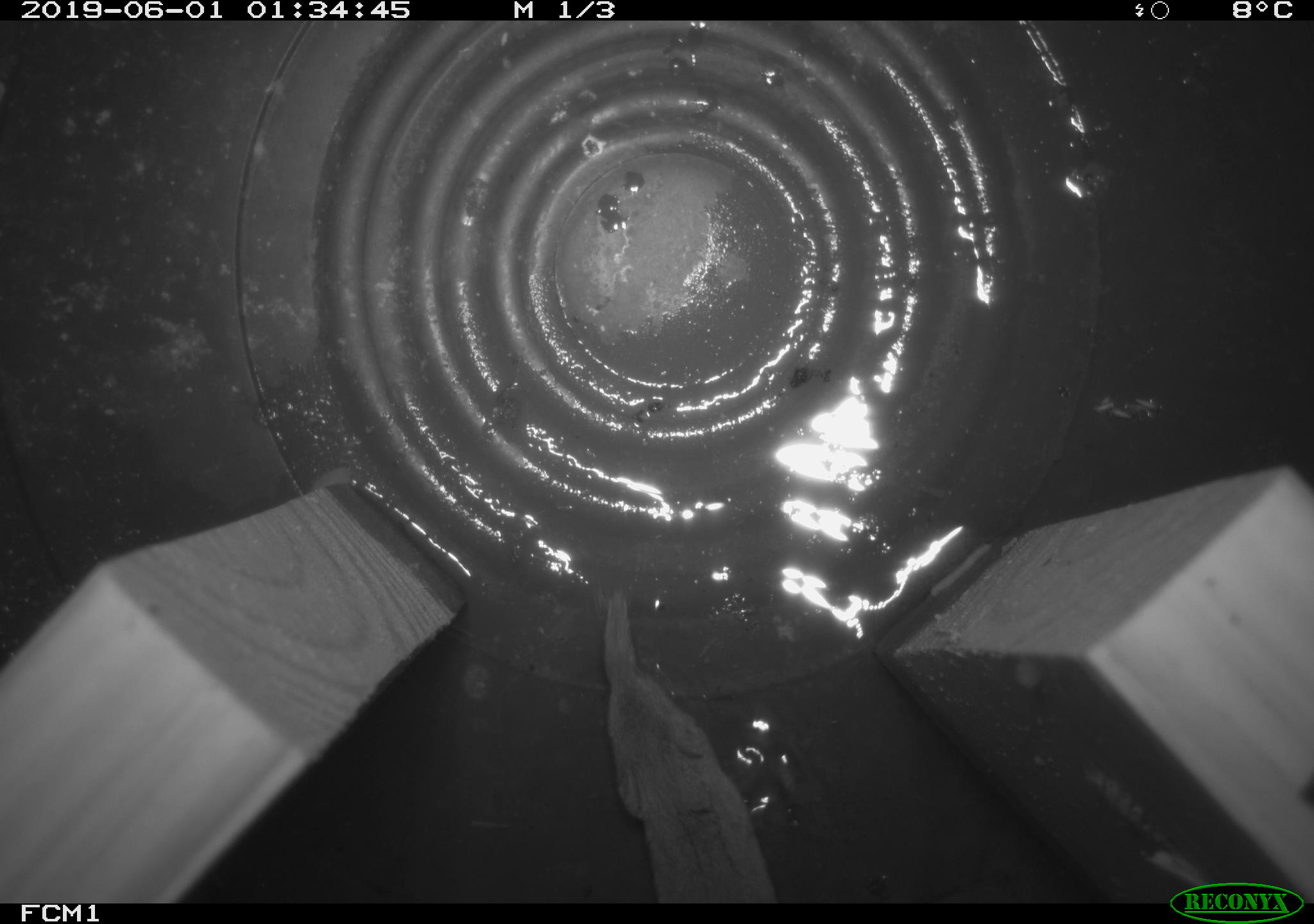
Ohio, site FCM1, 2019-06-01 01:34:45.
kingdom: Animalia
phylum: Chordata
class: Mammalia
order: Eulipotyphla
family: Soricidae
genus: Sorex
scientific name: Sorex cinereus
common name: masked shrew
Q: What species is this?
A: Masked shrew (Sorex cinereus).